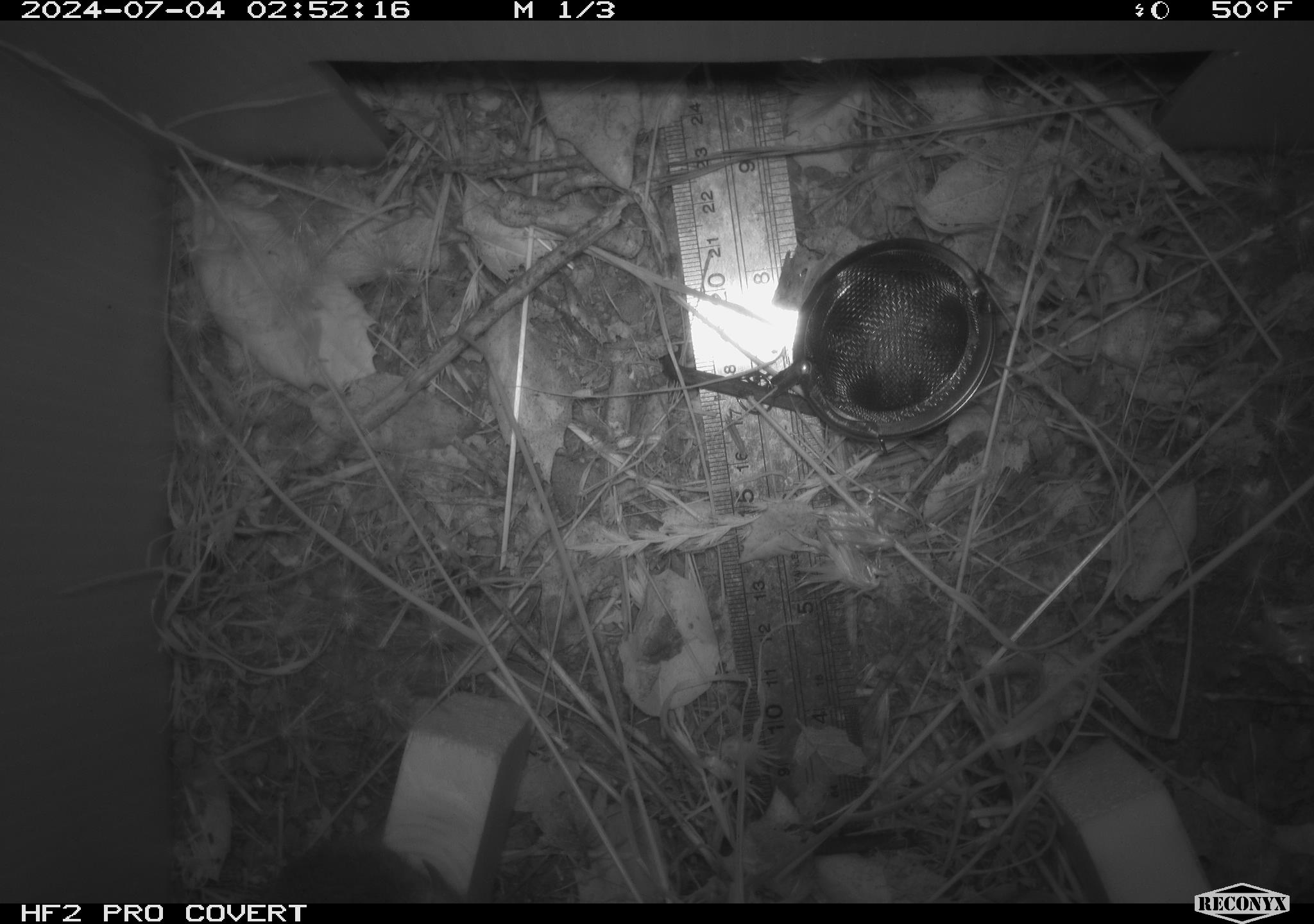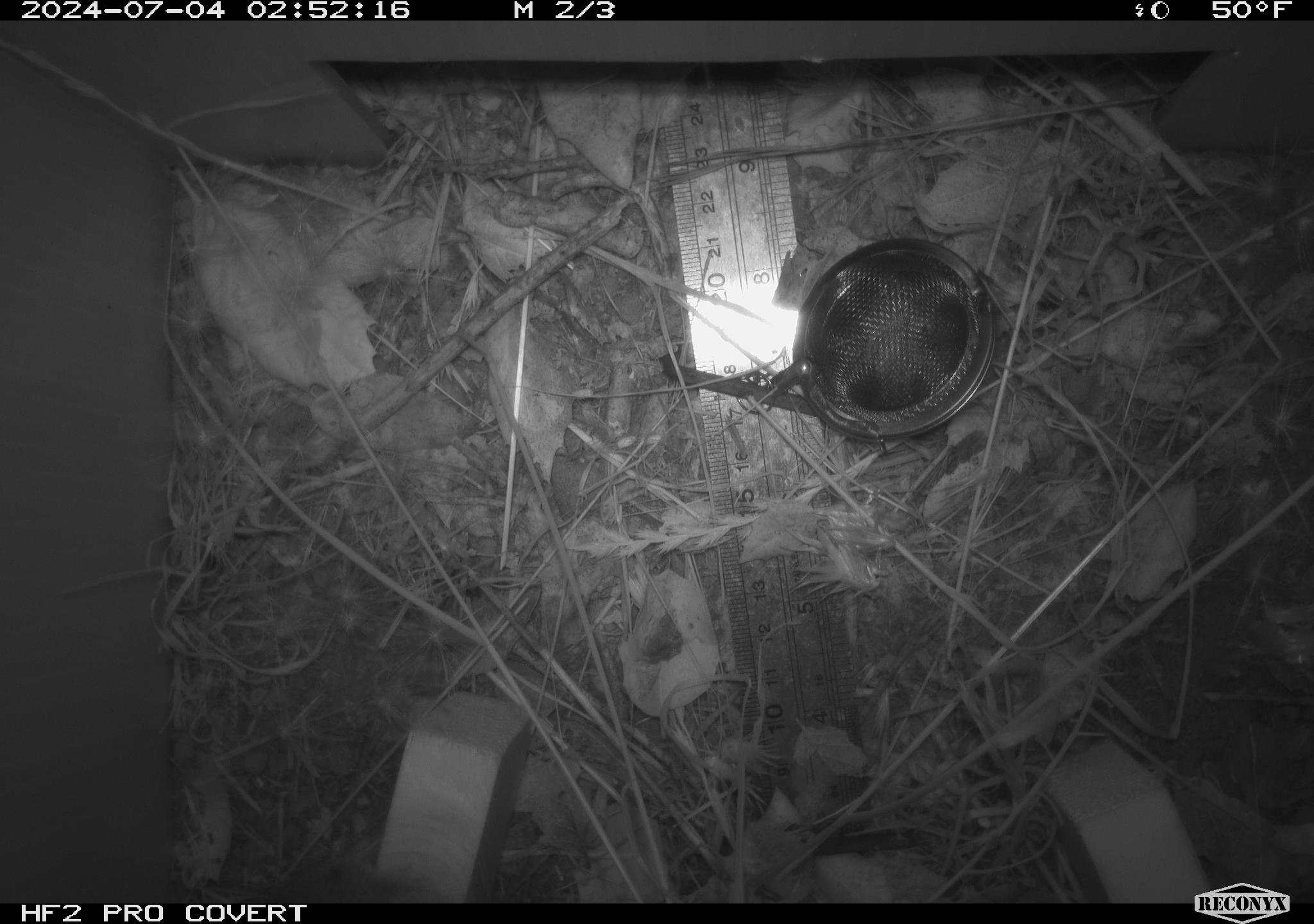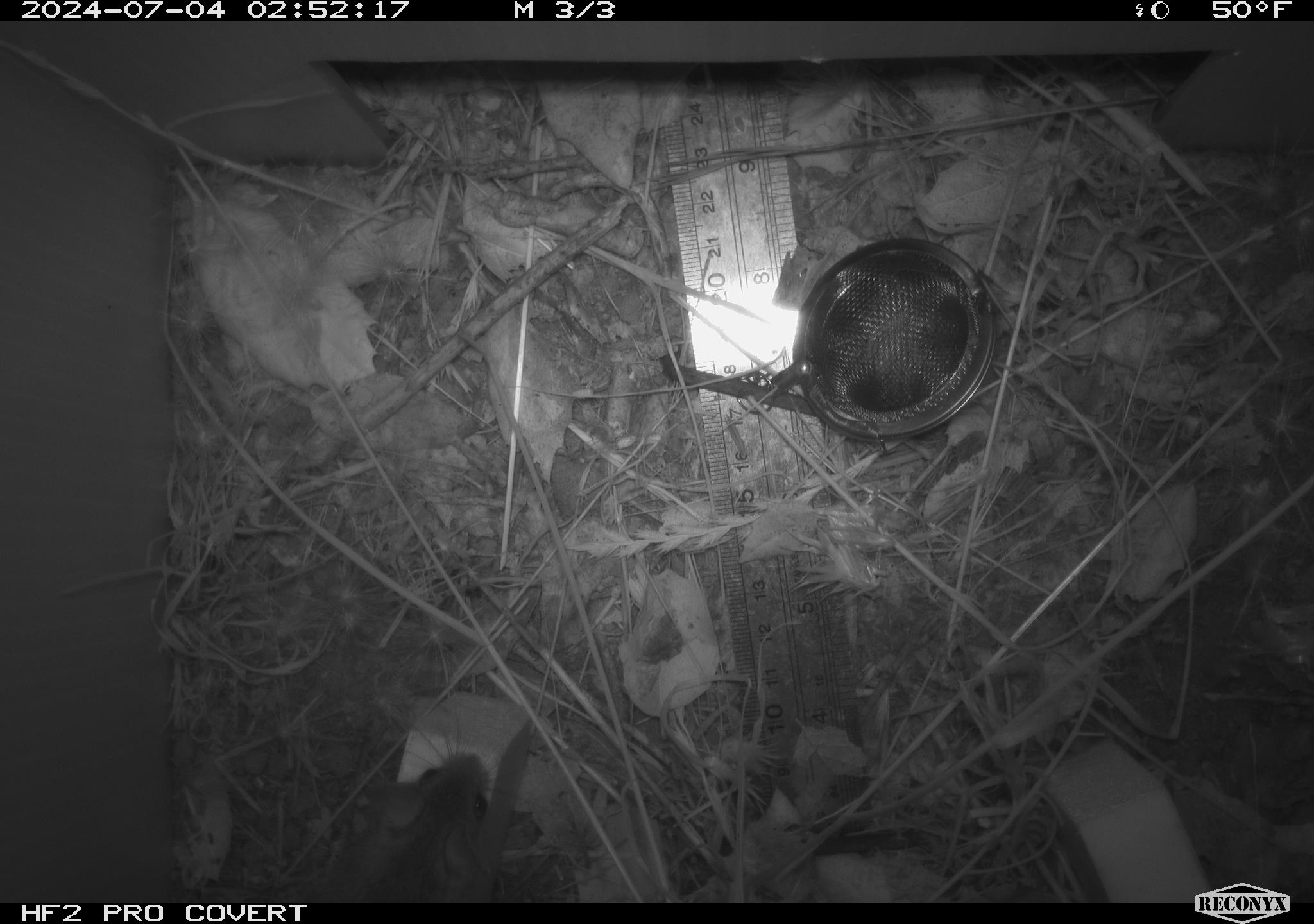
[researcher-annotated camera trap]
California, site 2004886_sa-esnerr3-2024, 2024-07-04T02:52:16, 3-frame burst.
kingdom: Animalia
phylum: Chordata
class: Mammalia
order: Rodentia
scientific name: Rodentia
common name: rodent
Rodent (Rodentia).